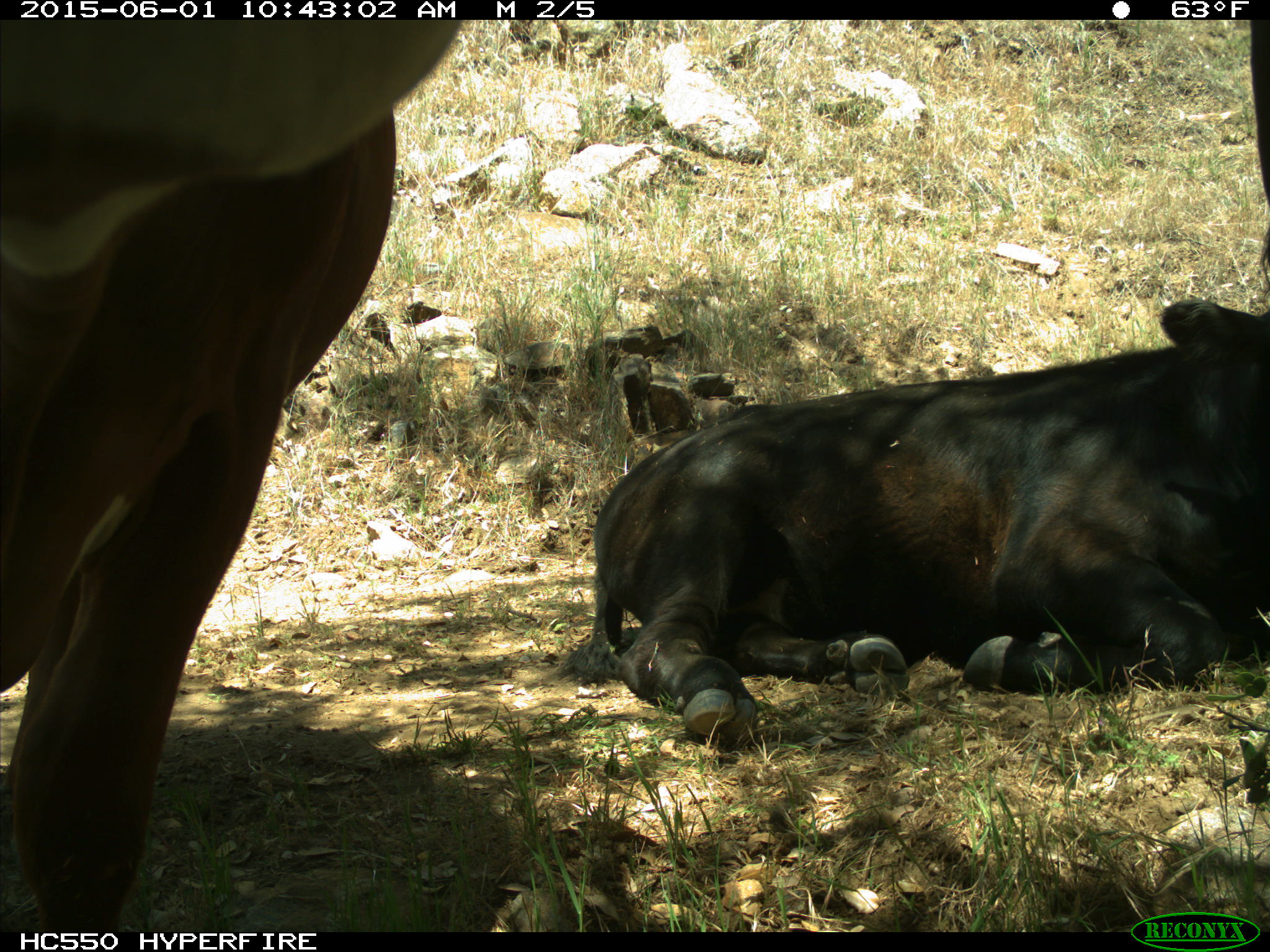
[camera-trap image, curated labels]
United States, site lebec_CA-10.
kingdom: Animalia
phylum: Chordata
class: Mammalia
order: Artiodactyla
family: Bovidae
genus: Bos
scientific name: Bos taurus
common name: domestic cow